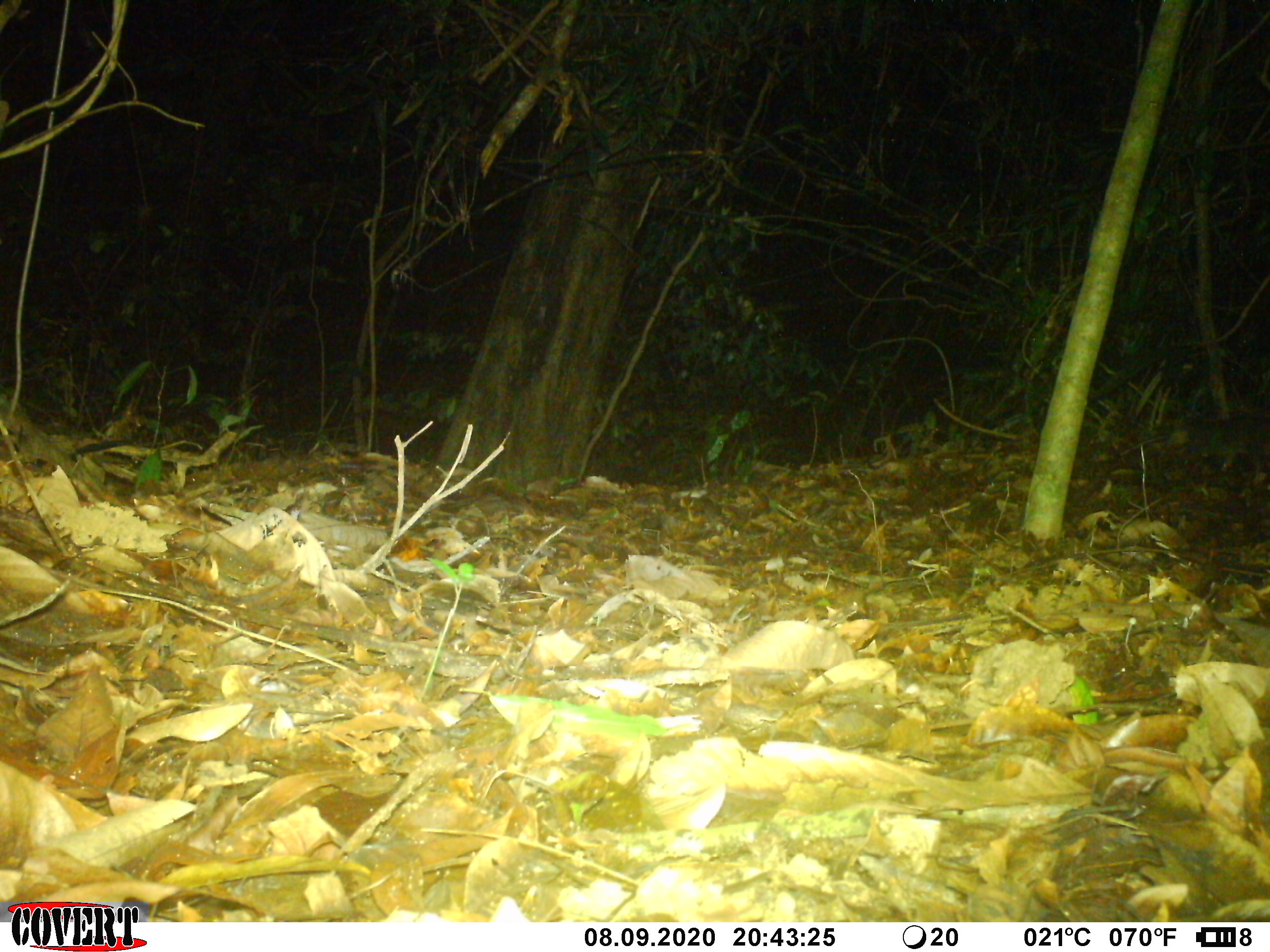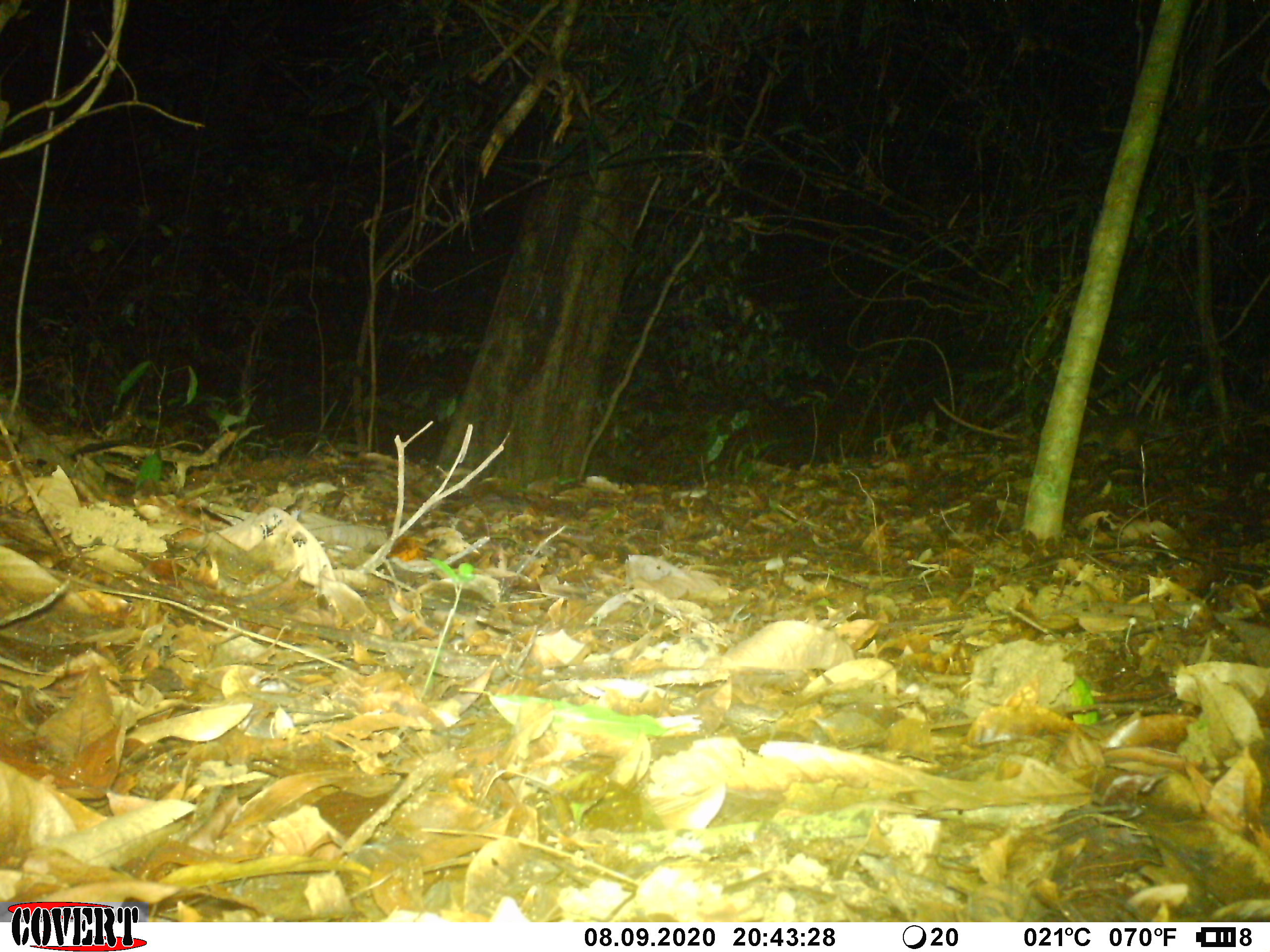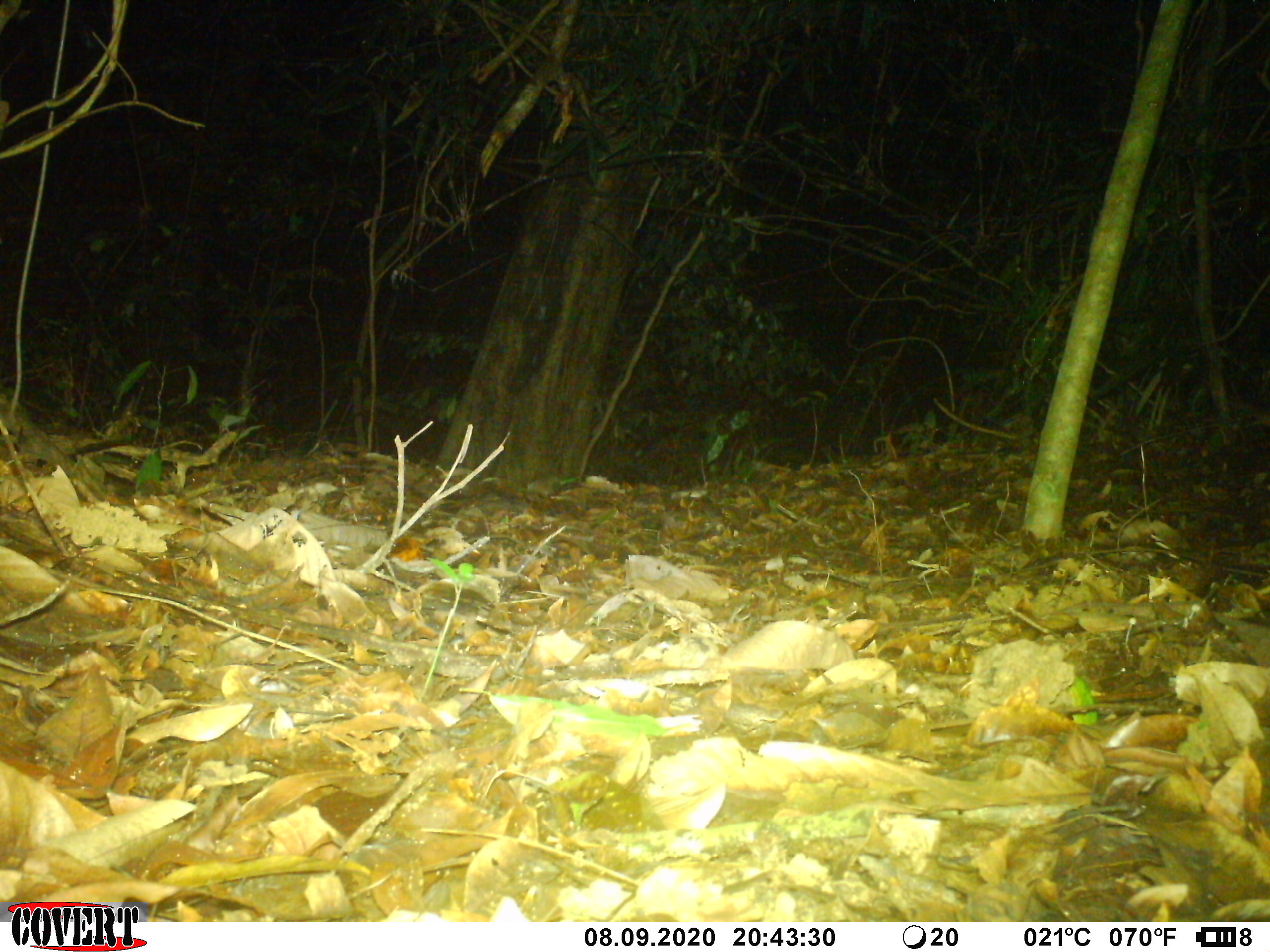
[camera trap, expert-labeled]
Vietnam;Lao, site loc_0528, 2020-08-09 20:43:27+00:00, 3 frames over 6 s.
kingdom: Animalia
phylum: Chordata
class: Mammalia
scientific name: Mammalia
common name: mammal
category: unidentified small mammal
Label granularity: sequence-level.